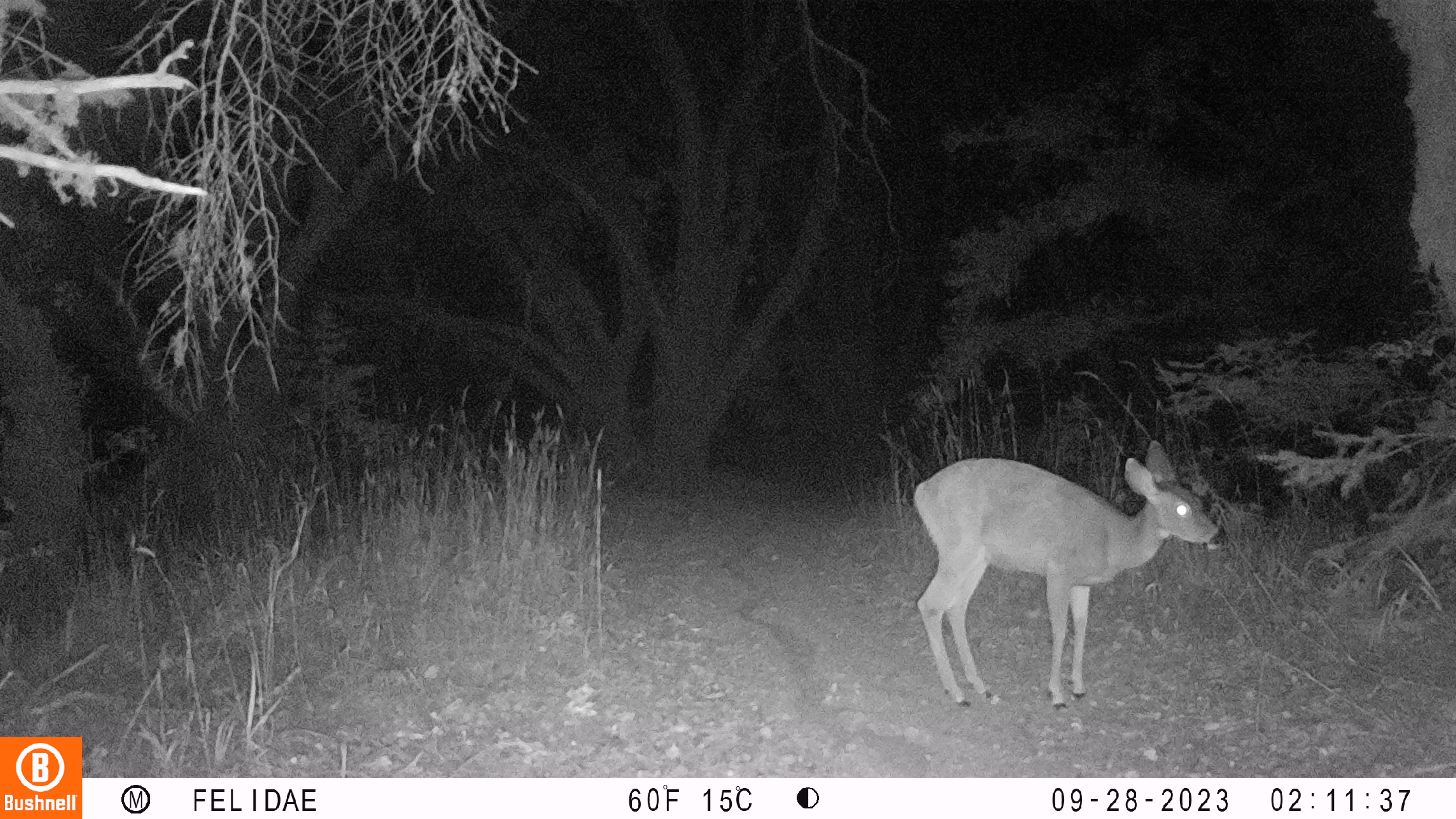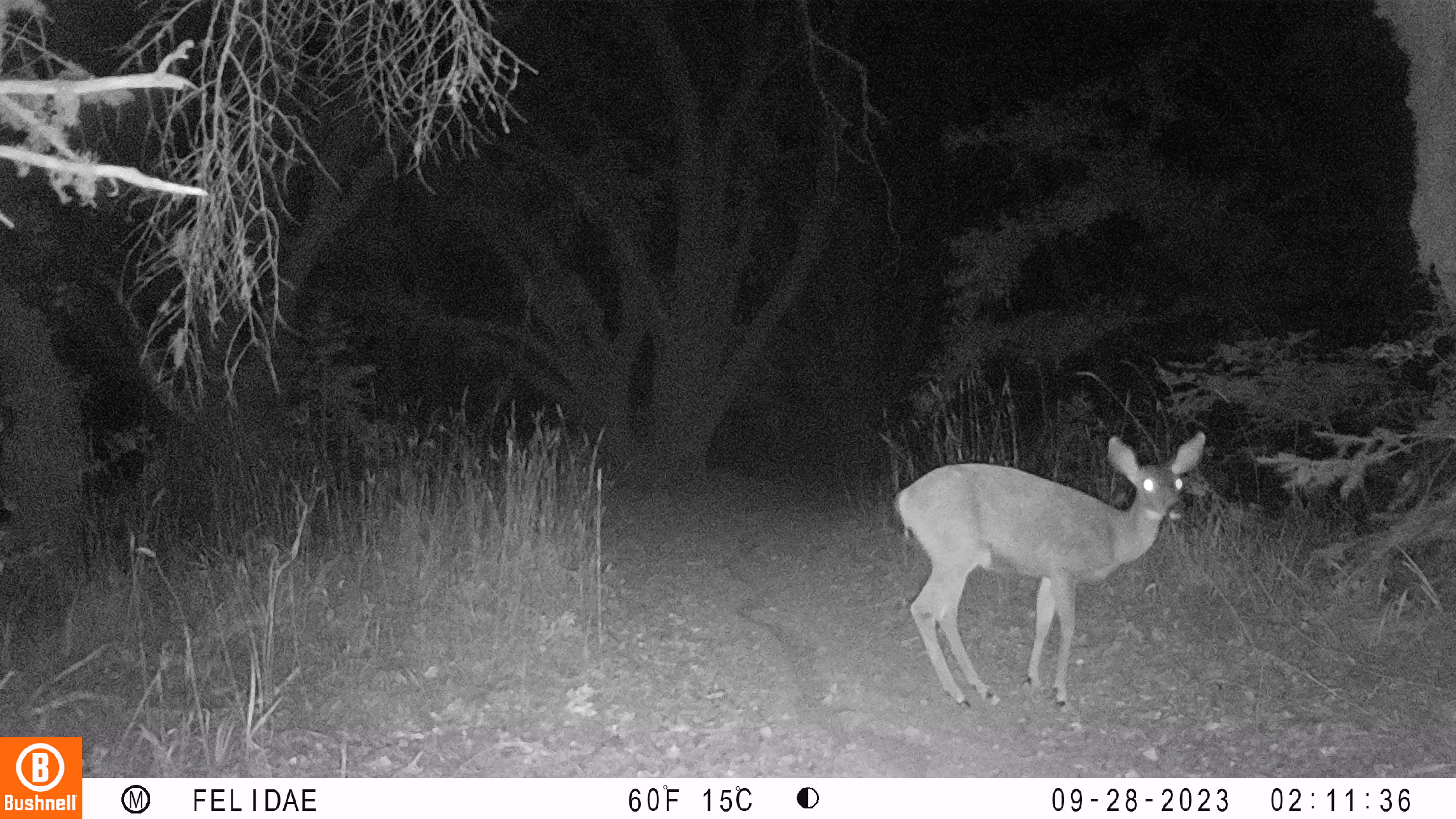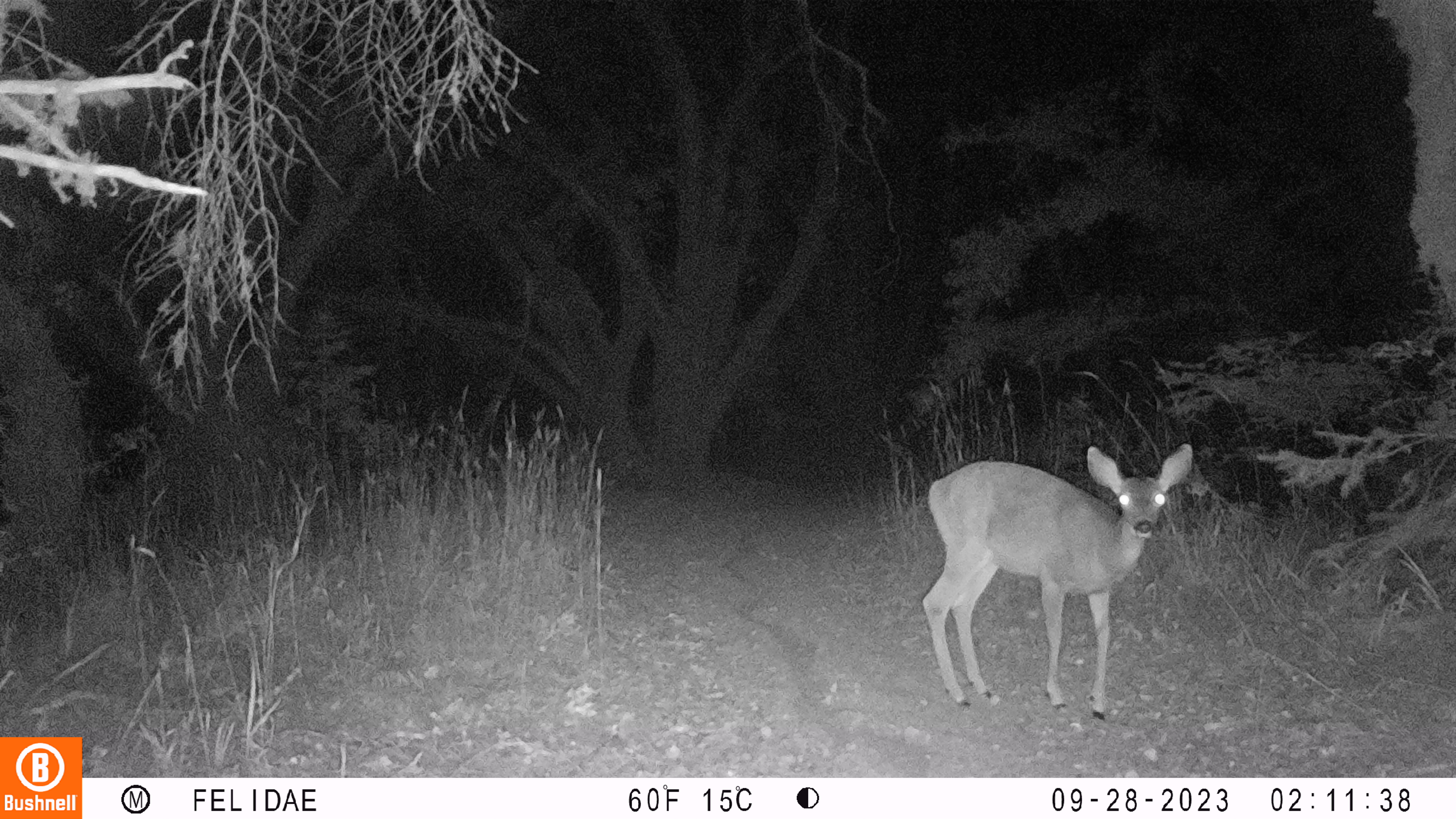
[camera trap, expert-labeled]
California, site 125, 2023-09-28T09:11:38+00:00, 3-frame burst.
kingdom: Animalia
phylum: Chordata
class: Mammalia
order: Artiodactyla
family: Cervidae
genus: Odocoileus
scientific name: Odocoileus hemionus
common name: mule deer